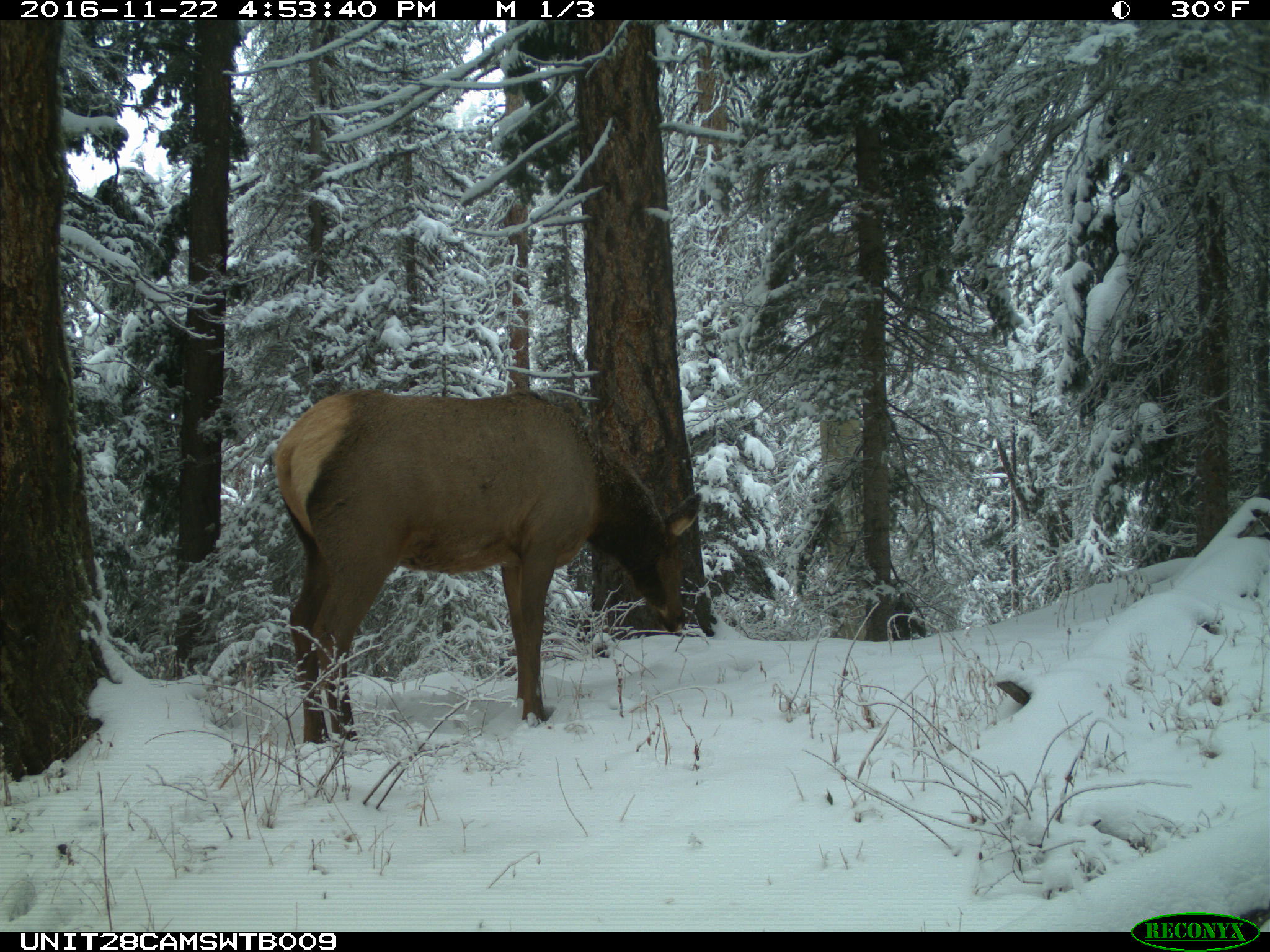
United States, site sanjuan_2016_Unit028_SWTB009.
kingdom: Animalia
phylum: Chordata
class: Mammalia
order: Artiodactyla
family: Cervidae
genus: Cervus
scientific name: Cervus elaphus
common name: red deer